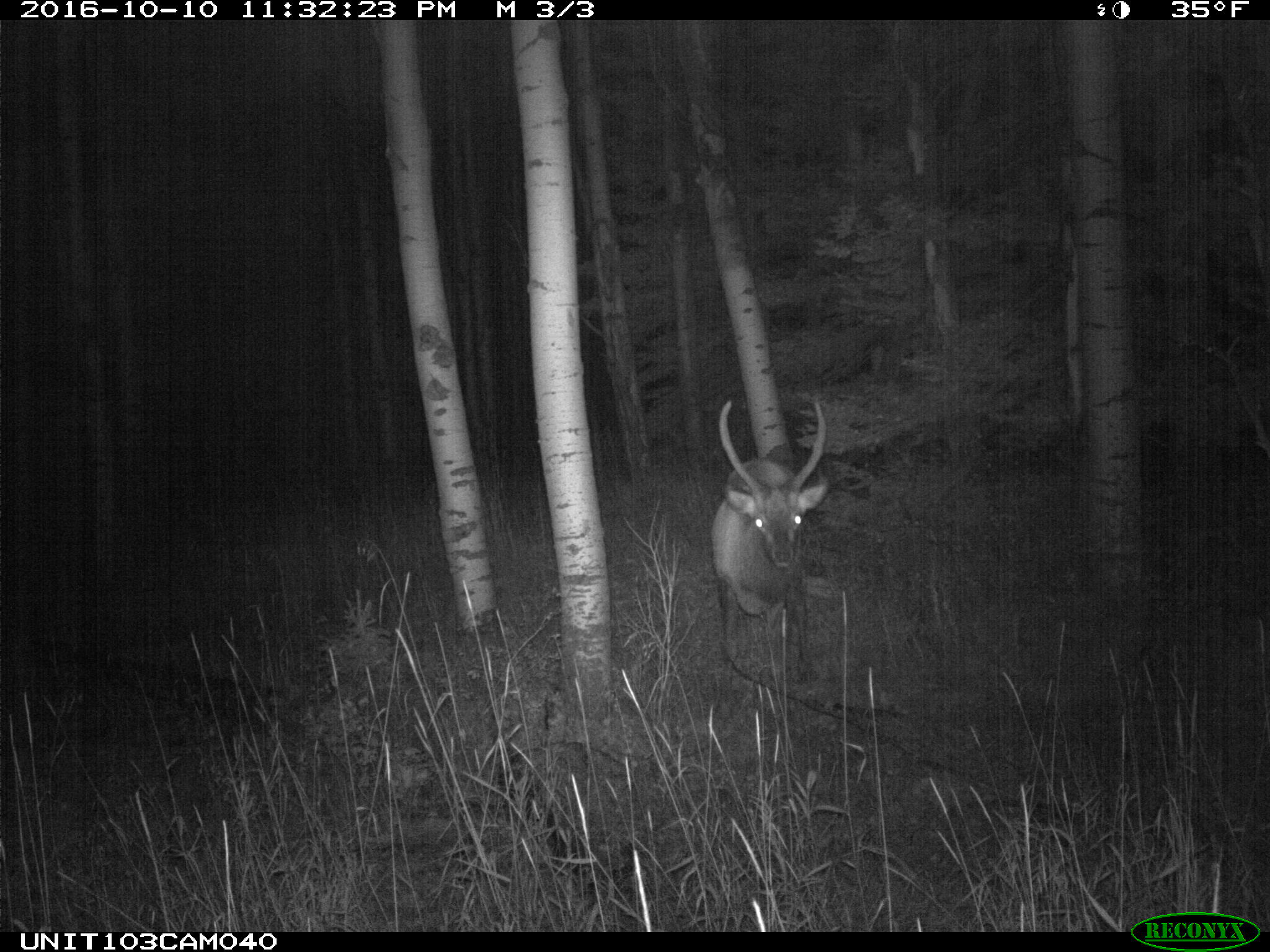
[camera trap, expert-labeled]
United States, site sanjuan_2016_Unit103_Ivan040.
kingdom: Animalia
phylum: Chordata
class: Mammalia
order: Artiodactyla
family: Cervidae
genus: Cervus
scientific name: Cervus elaphus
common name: red deer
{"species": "Cervus elaphus (red deer)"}